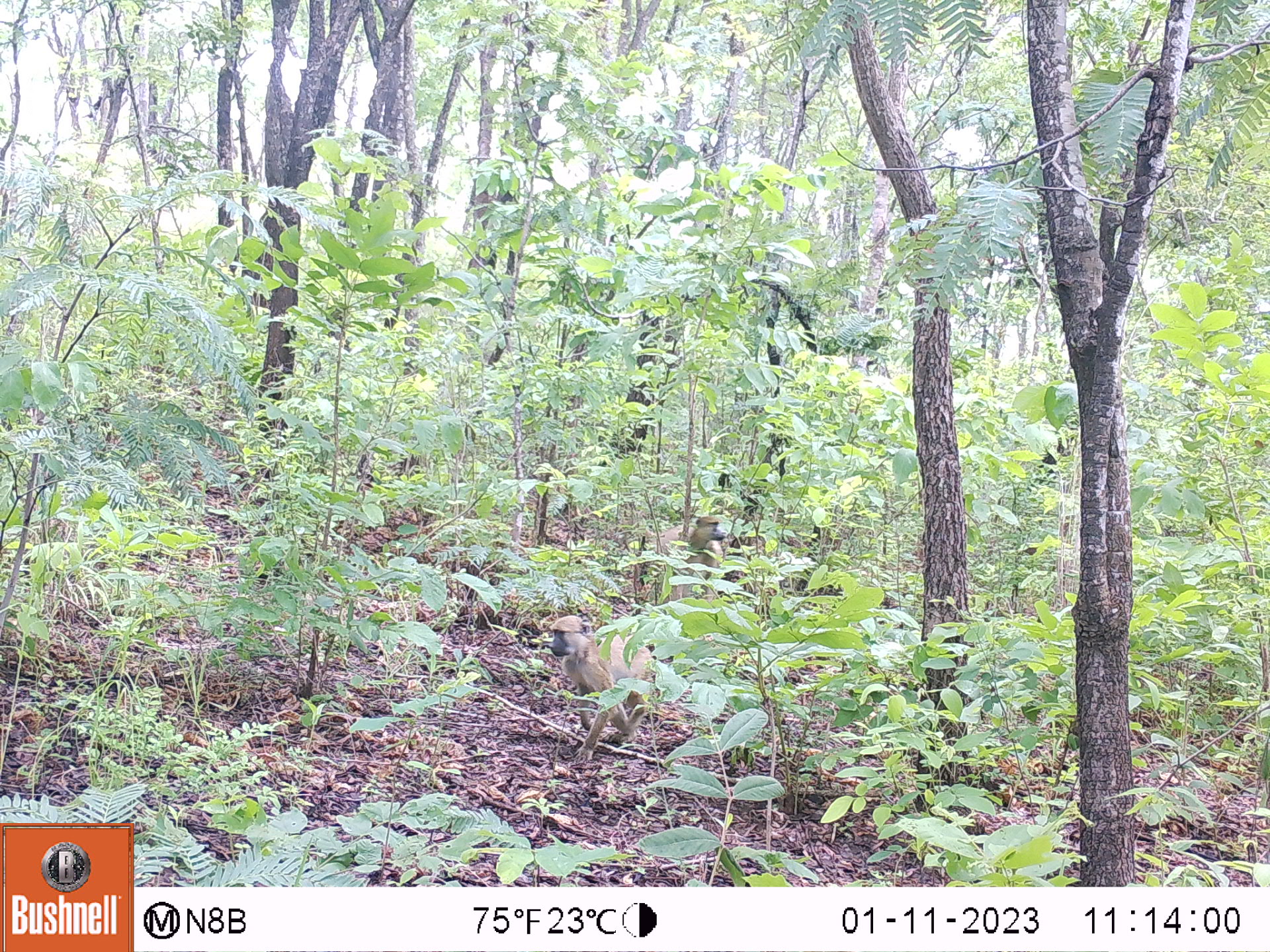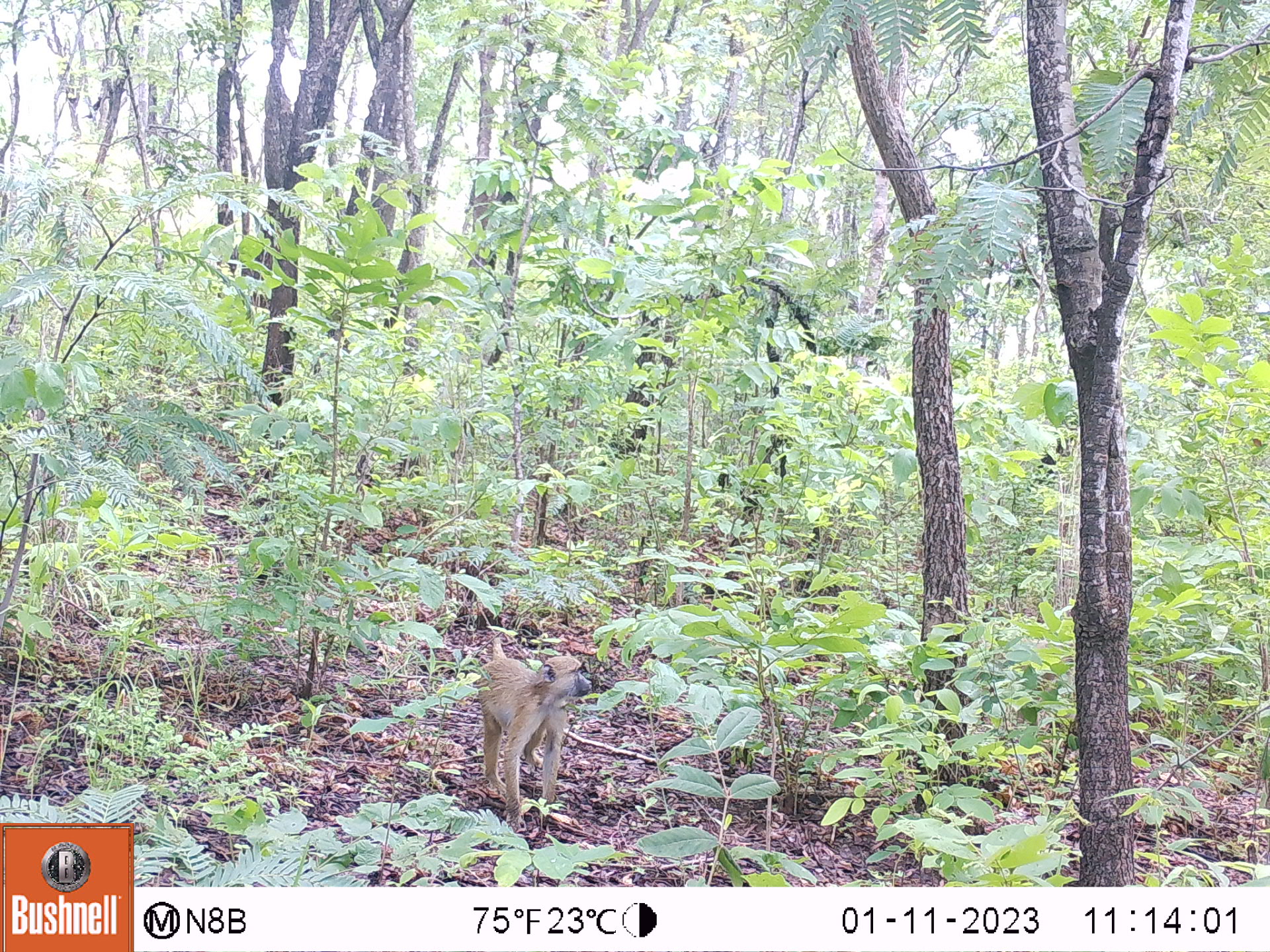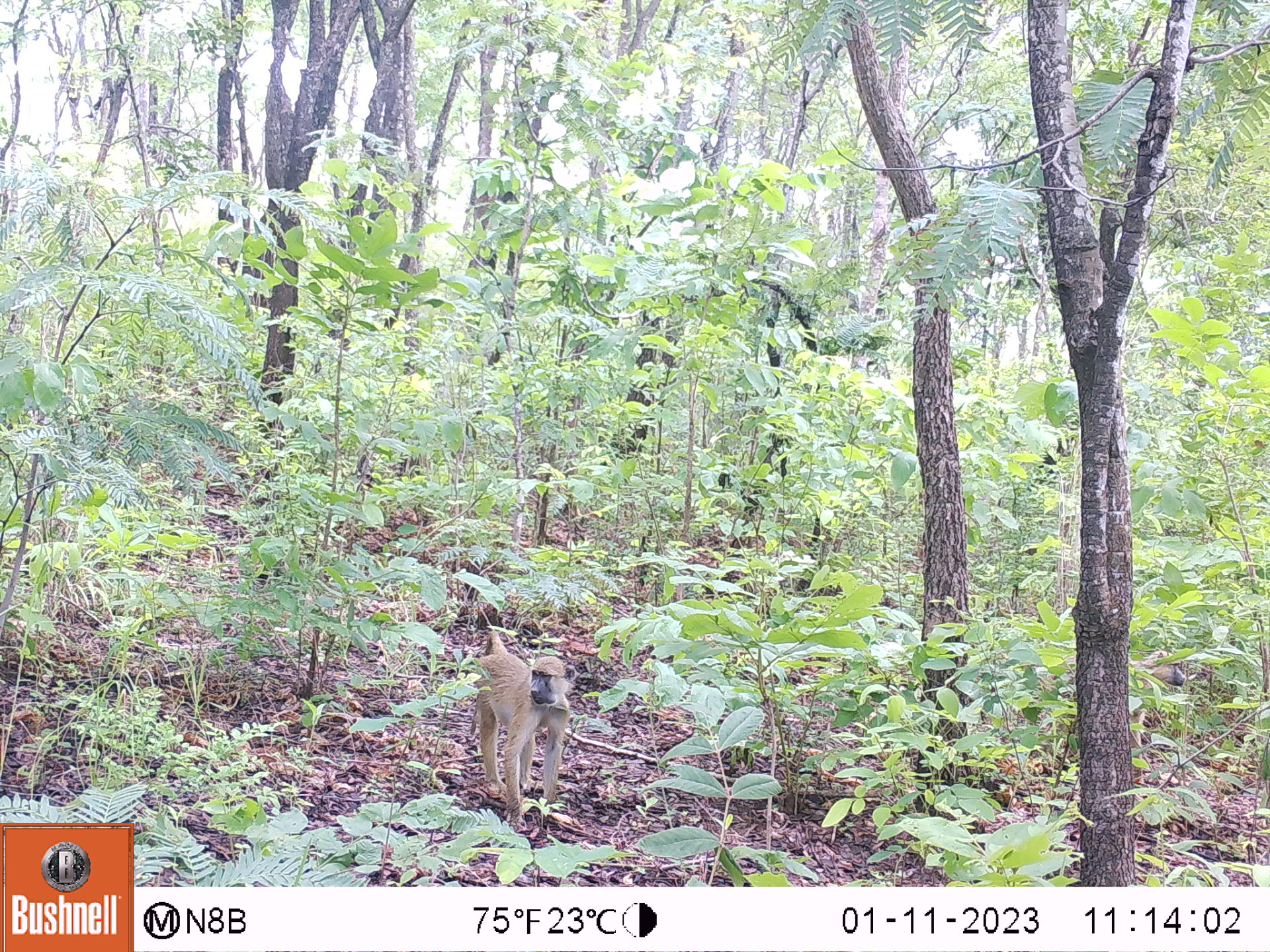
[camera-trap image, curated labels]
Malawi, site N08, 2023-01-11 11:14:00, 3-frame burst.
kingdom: Animalia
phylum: Chordata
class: Mammalia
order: Primates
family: Cercopithecidae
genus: Papio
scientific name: Papio cynocephalus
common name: yellow baboon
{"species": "yellow baboon (Papio cynocephalus)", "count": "2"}